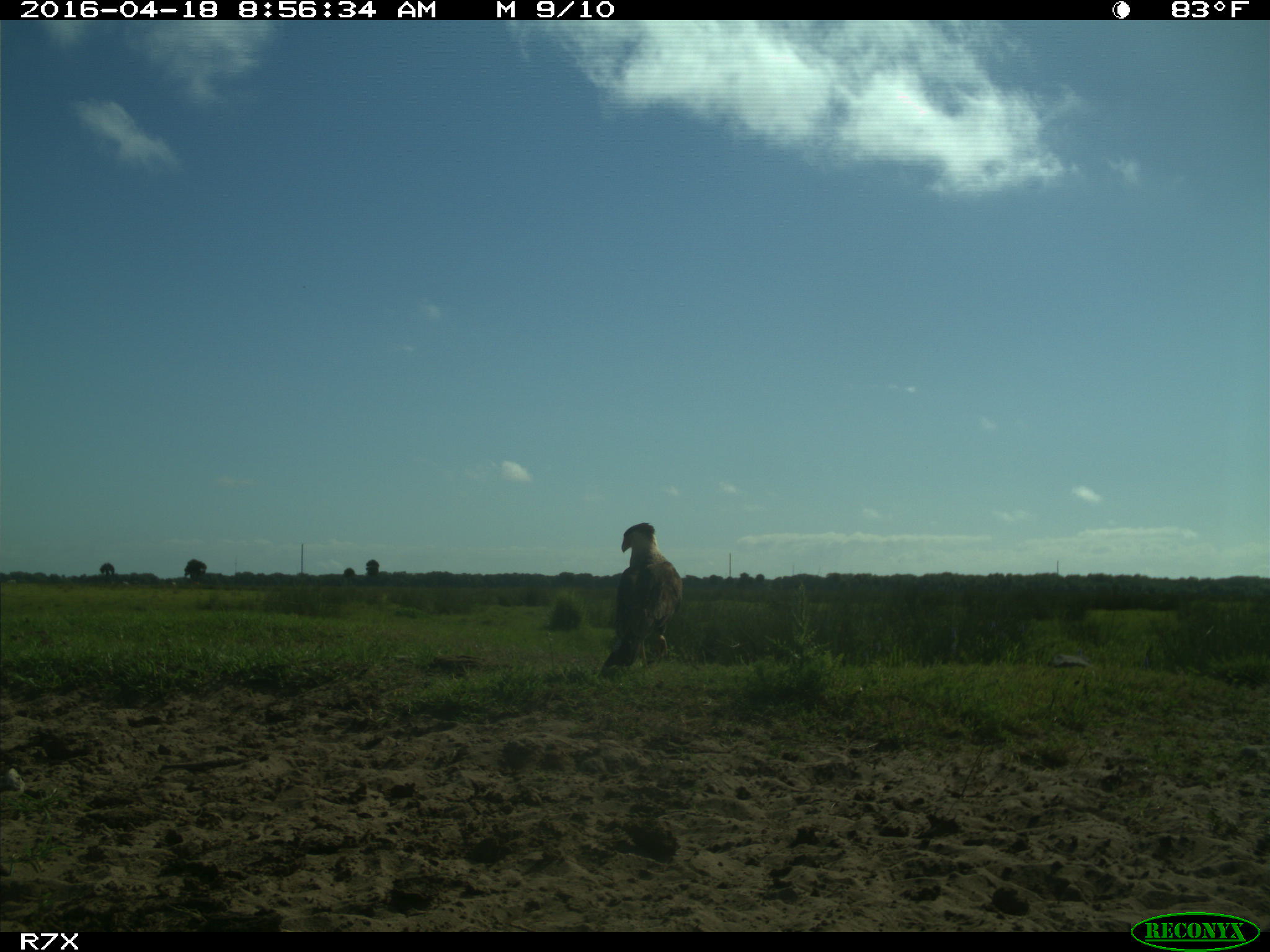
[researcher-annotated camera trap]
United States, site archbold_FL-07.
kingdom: Animalia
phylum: Chordata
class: Aves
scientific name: Aves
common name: birds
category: unidentified bird